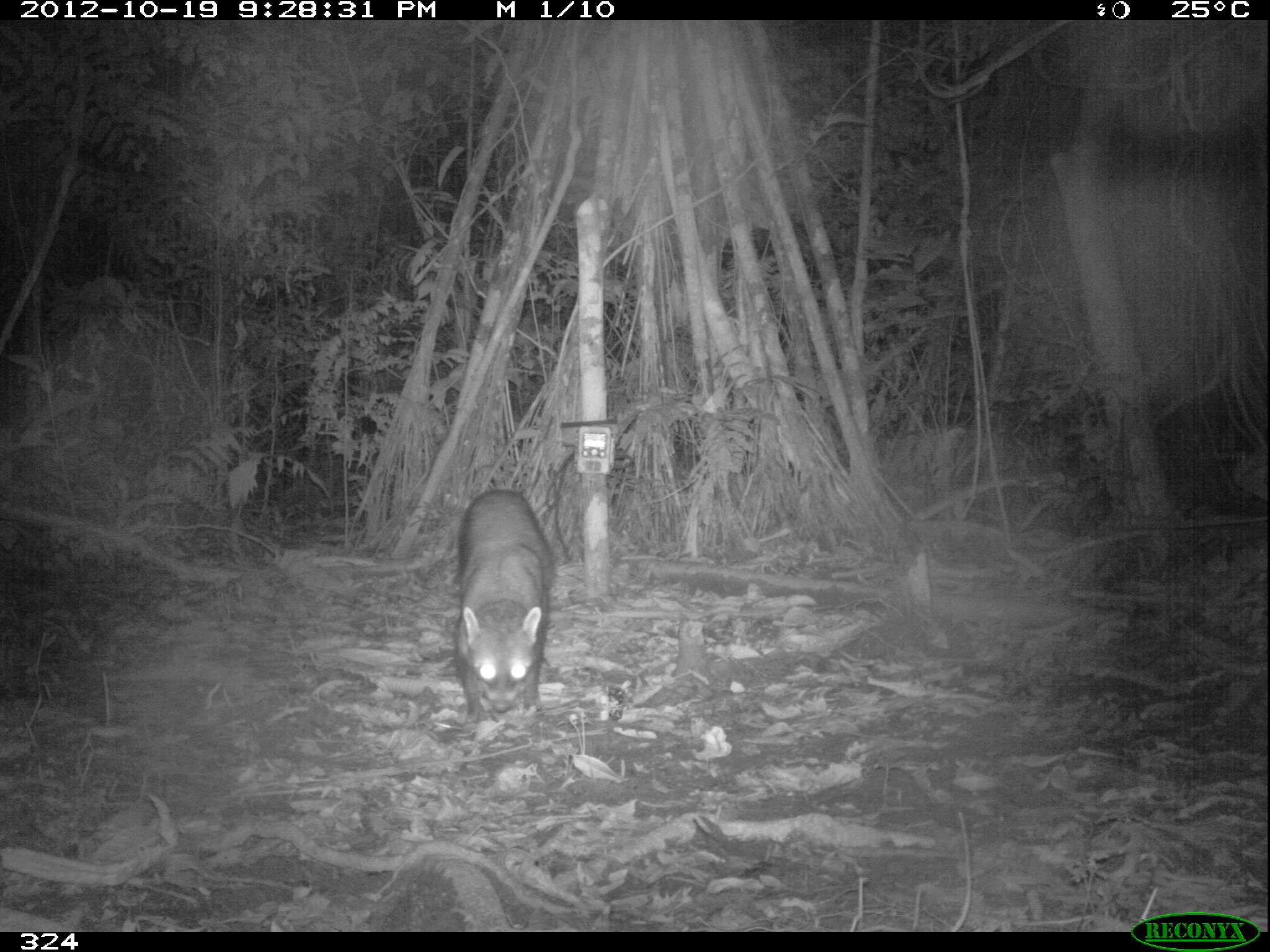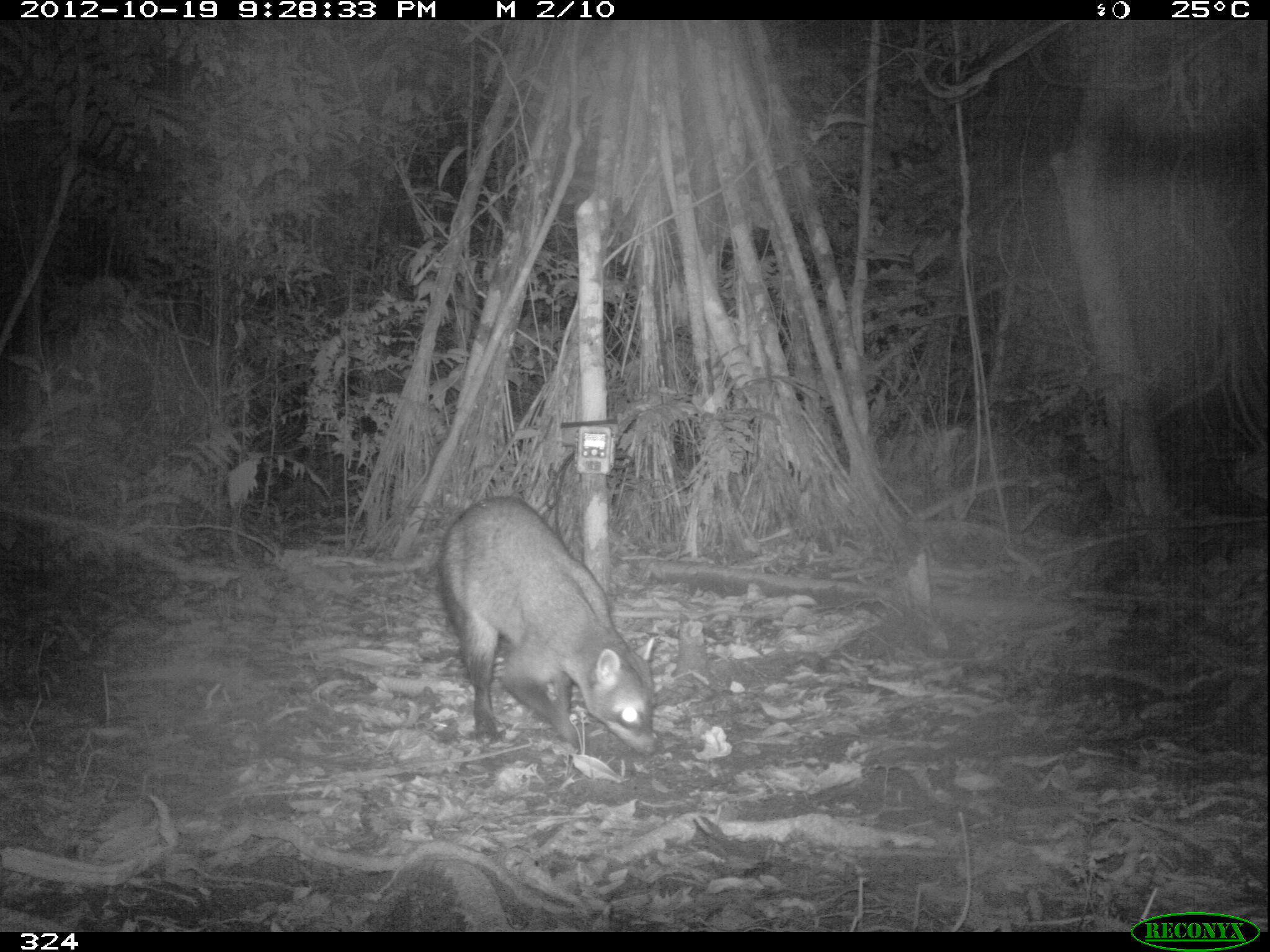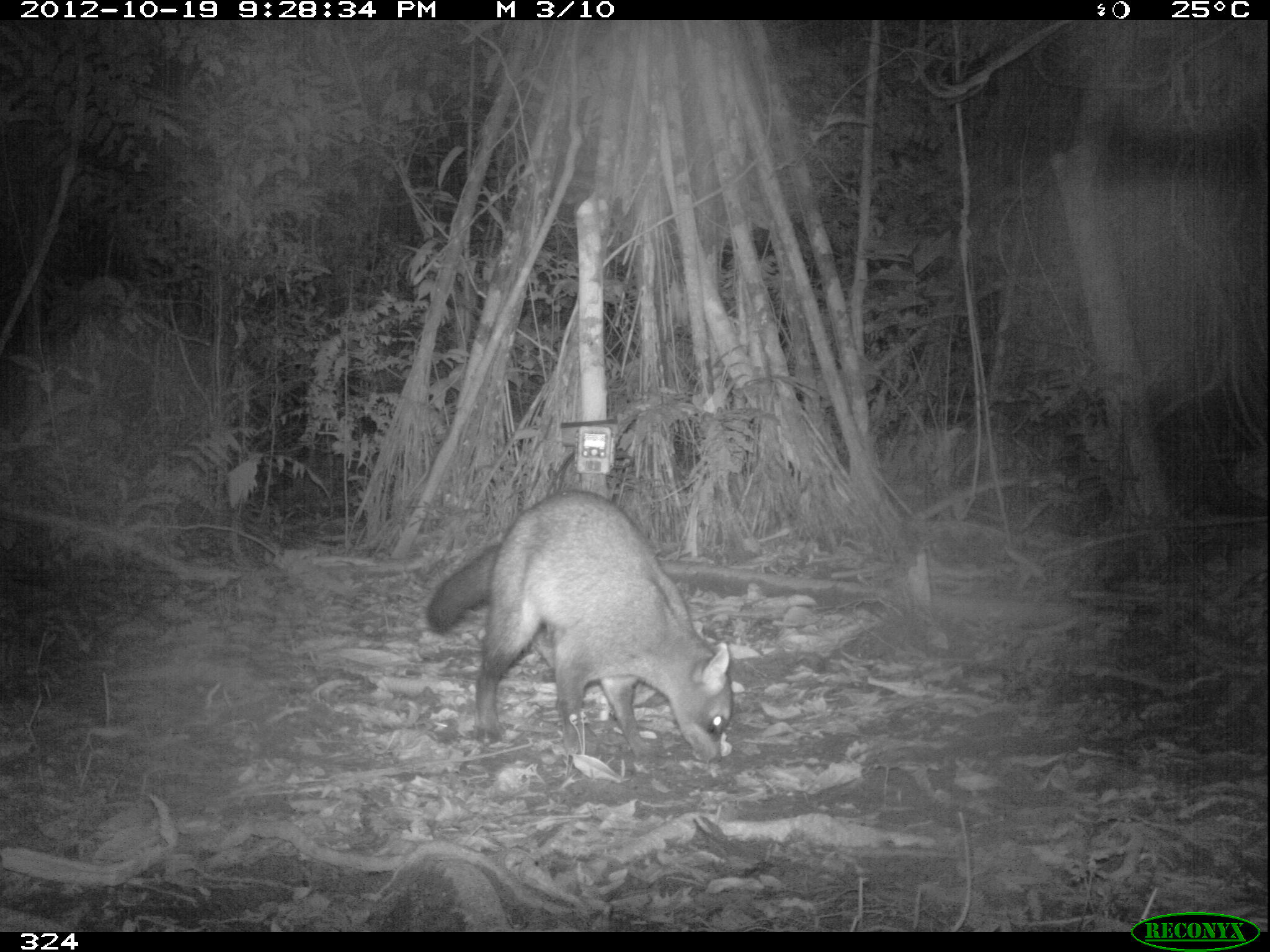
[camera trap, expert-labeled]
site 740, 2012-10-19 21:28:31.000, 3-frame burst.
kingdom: Animalia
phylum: Chordata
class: Mammalia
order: Carnivora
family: Procyonidae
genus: Procyon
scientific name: Procyon cancrivorus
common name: crab-eating raccoon